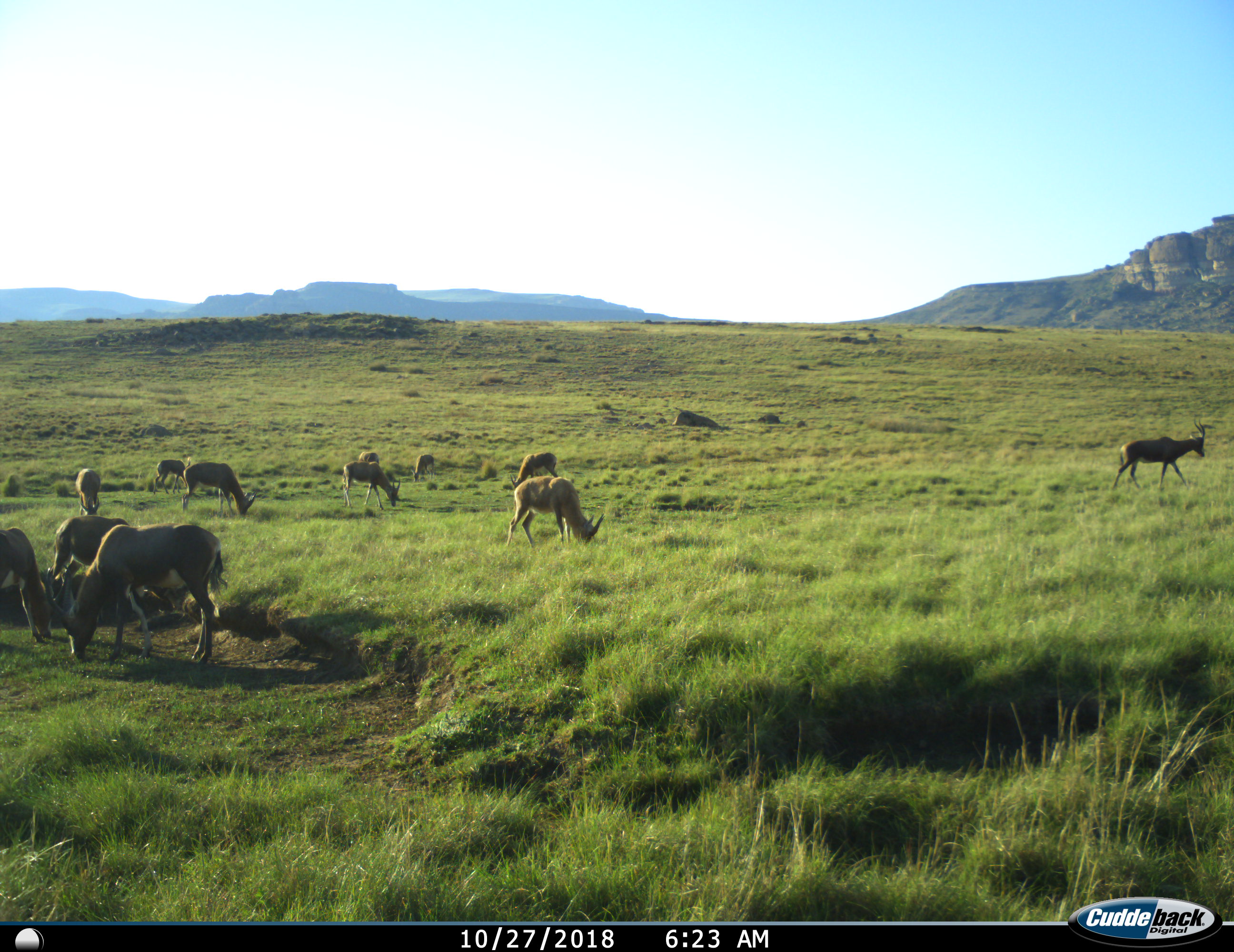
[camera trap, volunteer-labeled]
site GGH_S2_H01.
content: unidentified animal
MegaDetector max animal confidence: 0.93